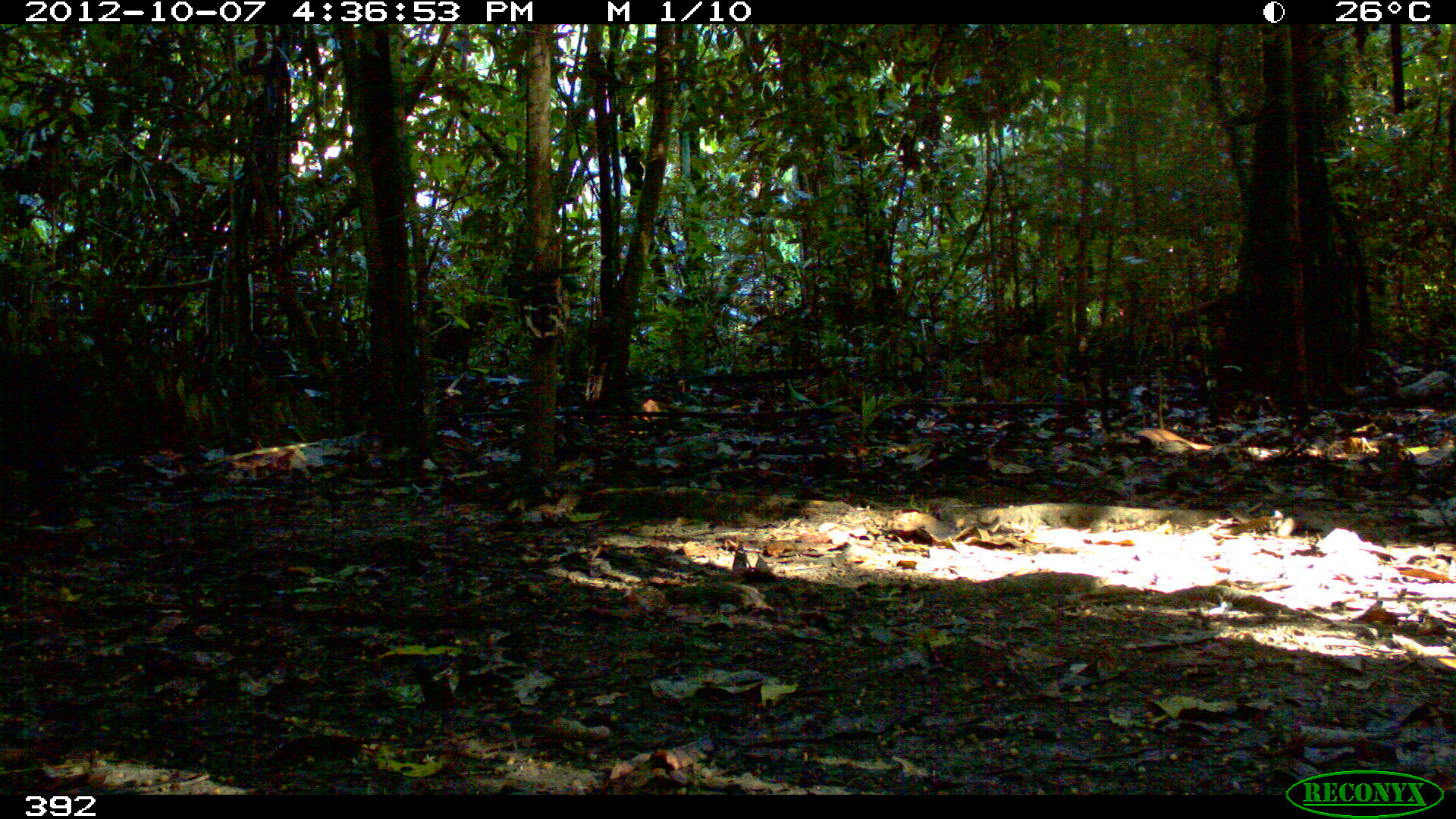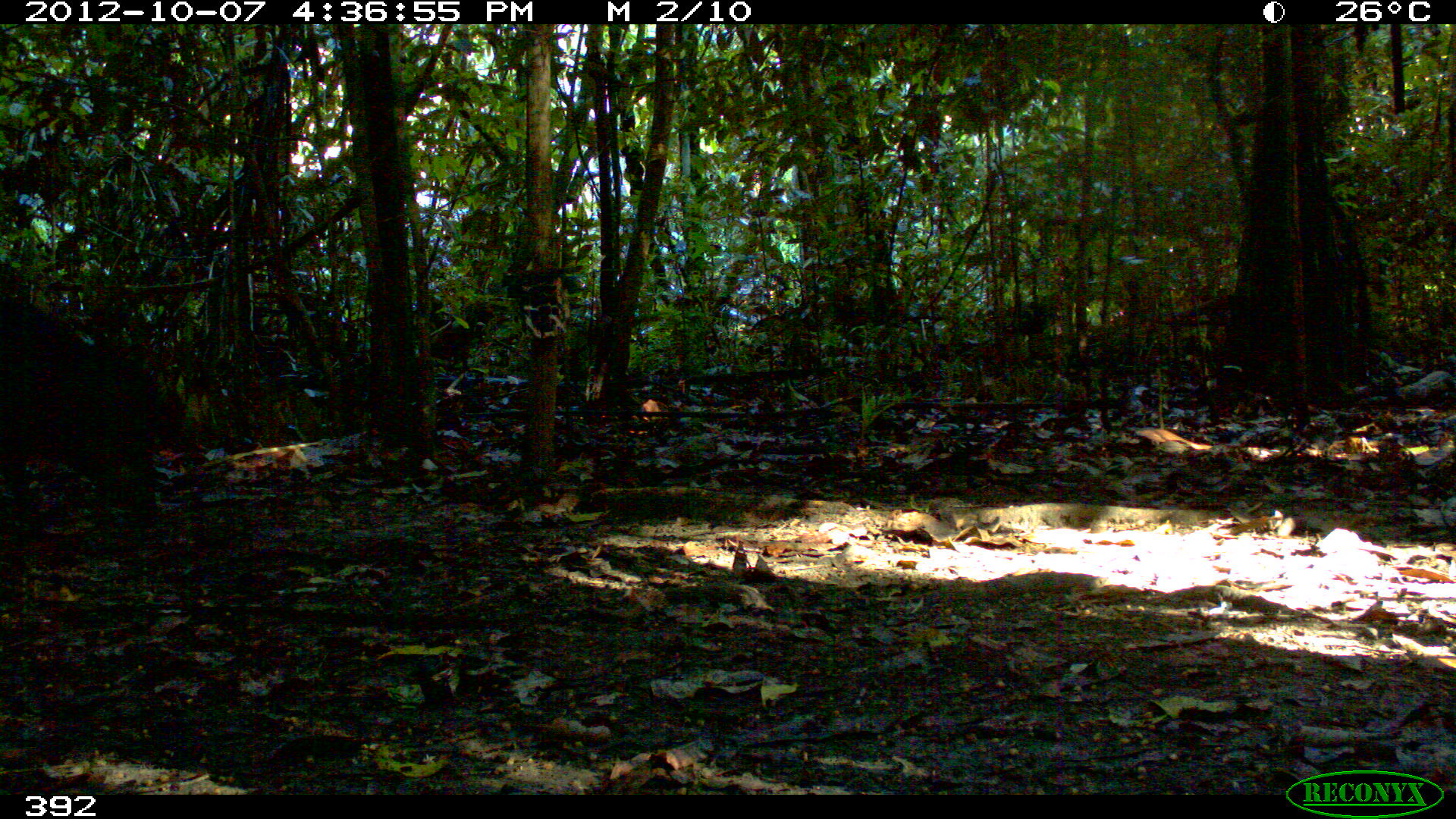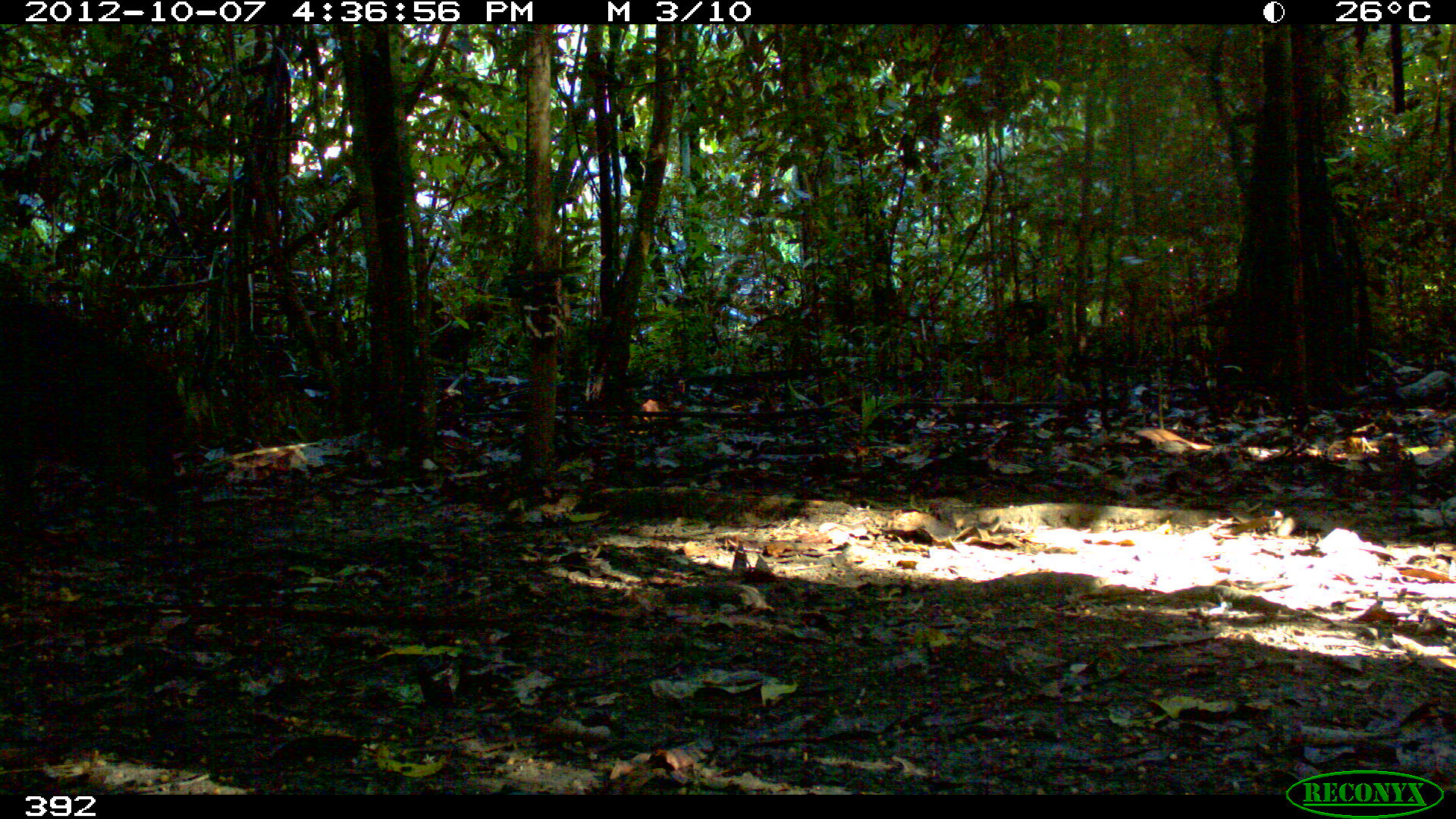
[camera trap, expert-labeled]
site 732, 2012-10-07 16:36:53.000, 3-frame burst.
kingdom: Animalia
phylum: Chordata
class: Mammalia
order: Artiodactyla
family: Tayassuidae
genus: Tayassu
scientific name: Tayassu pecari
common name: white-lipped peccary